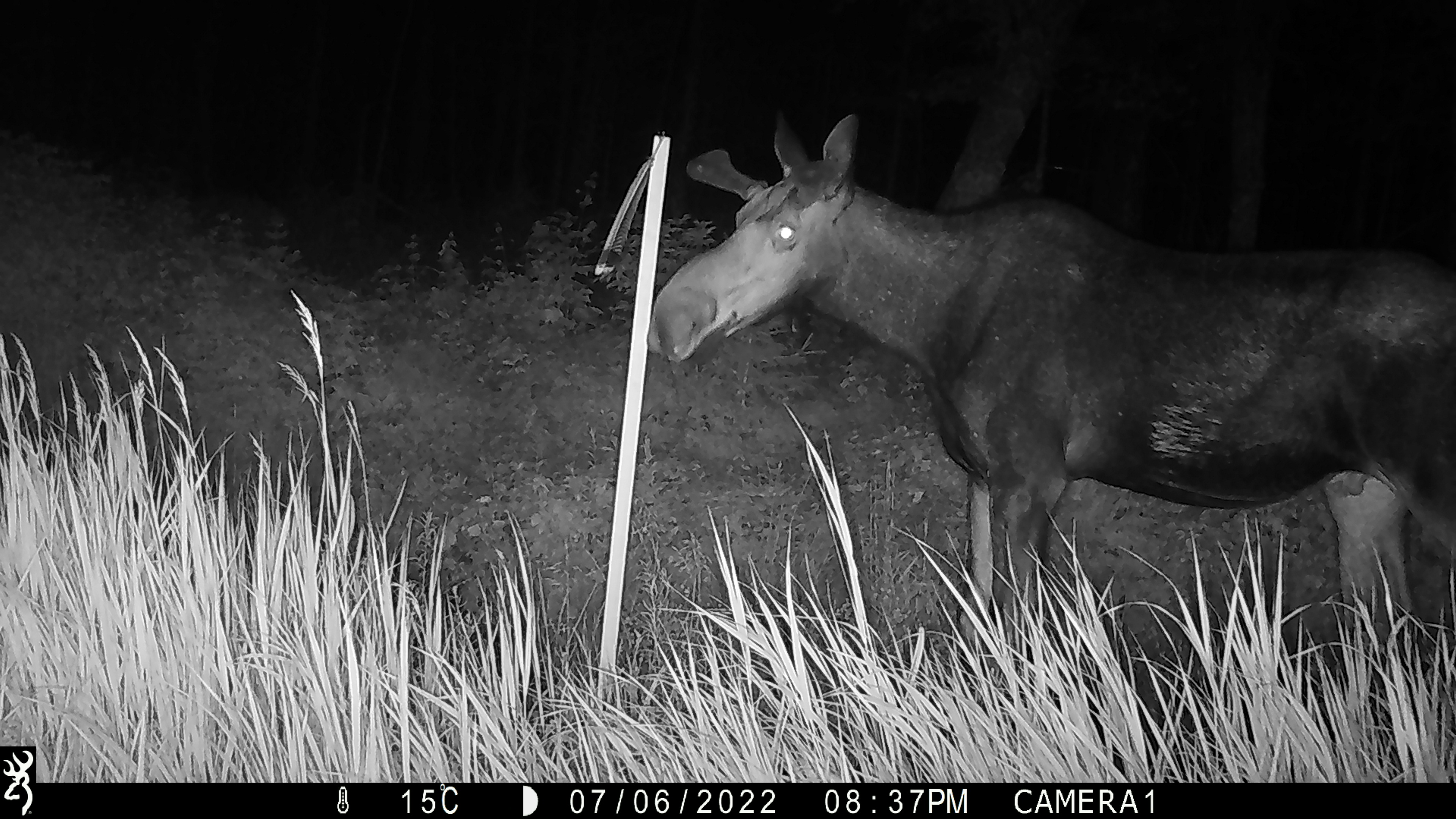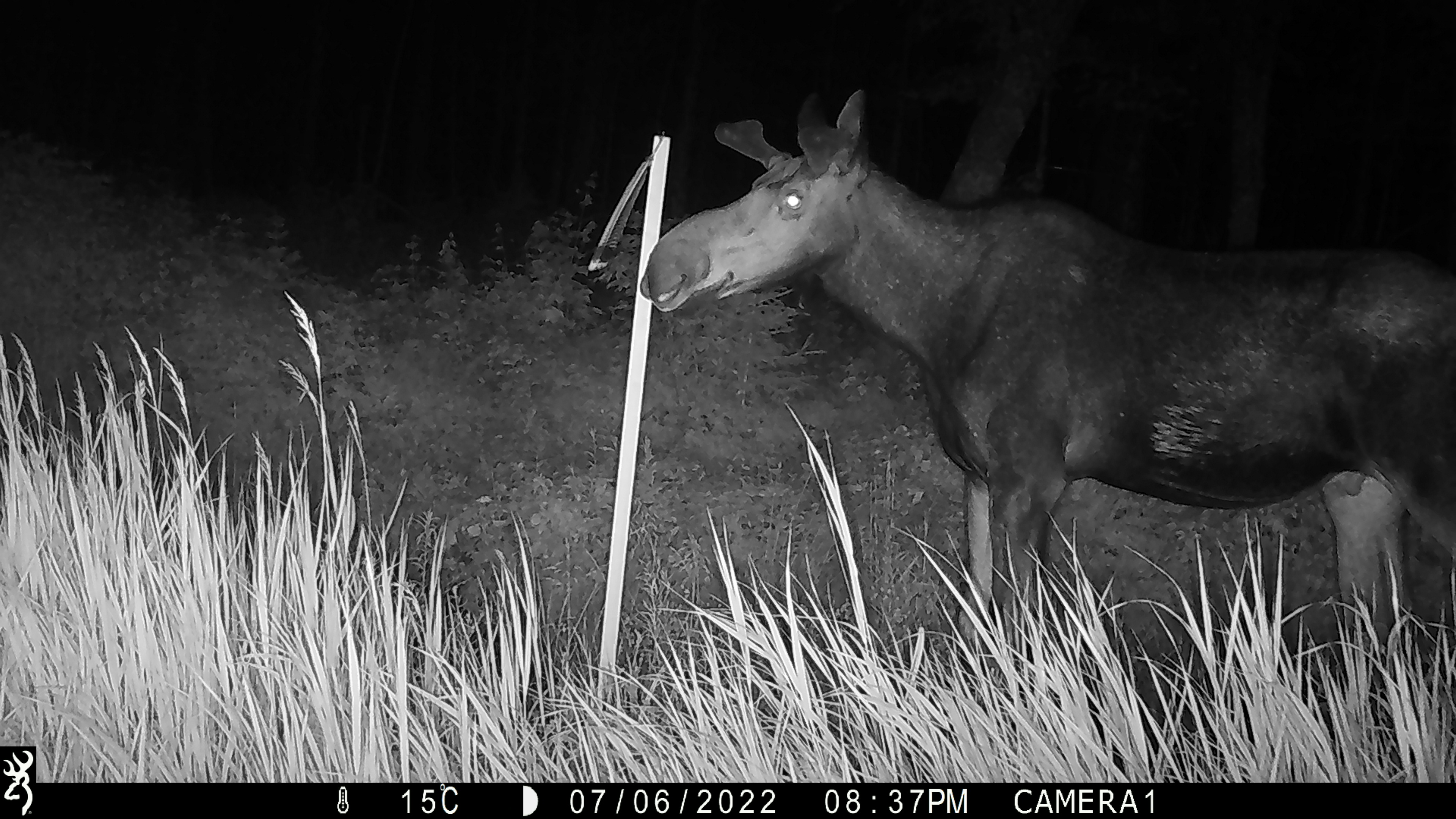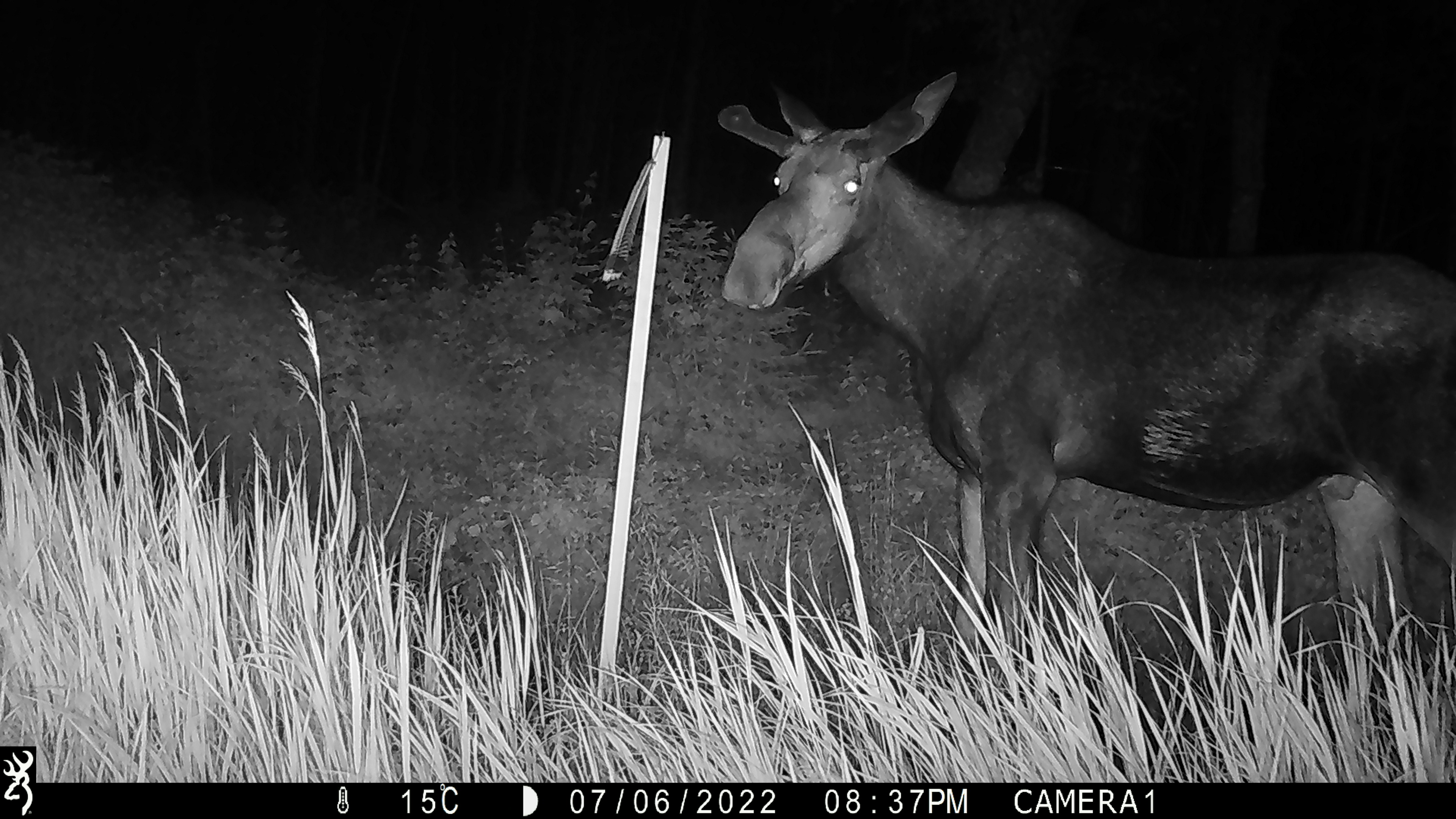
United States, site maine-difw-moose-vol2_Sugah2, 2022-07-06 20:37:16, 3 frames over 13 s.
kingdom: Animalia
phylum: Chordata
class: Mammalia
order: Artiodactyla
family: Cervidae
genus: Alces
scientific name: Alces alces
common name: moose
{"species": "moose (Alces alces)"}